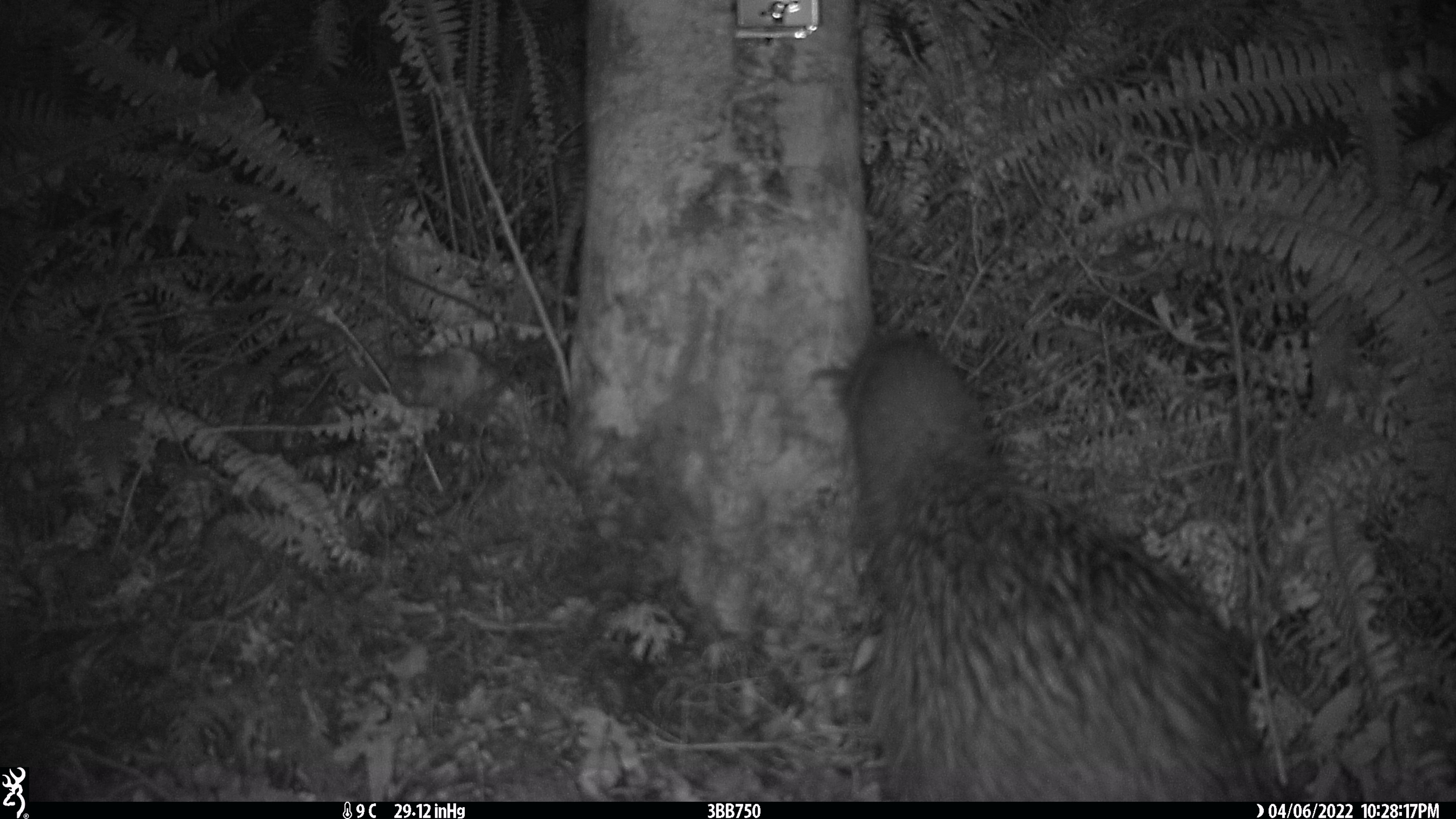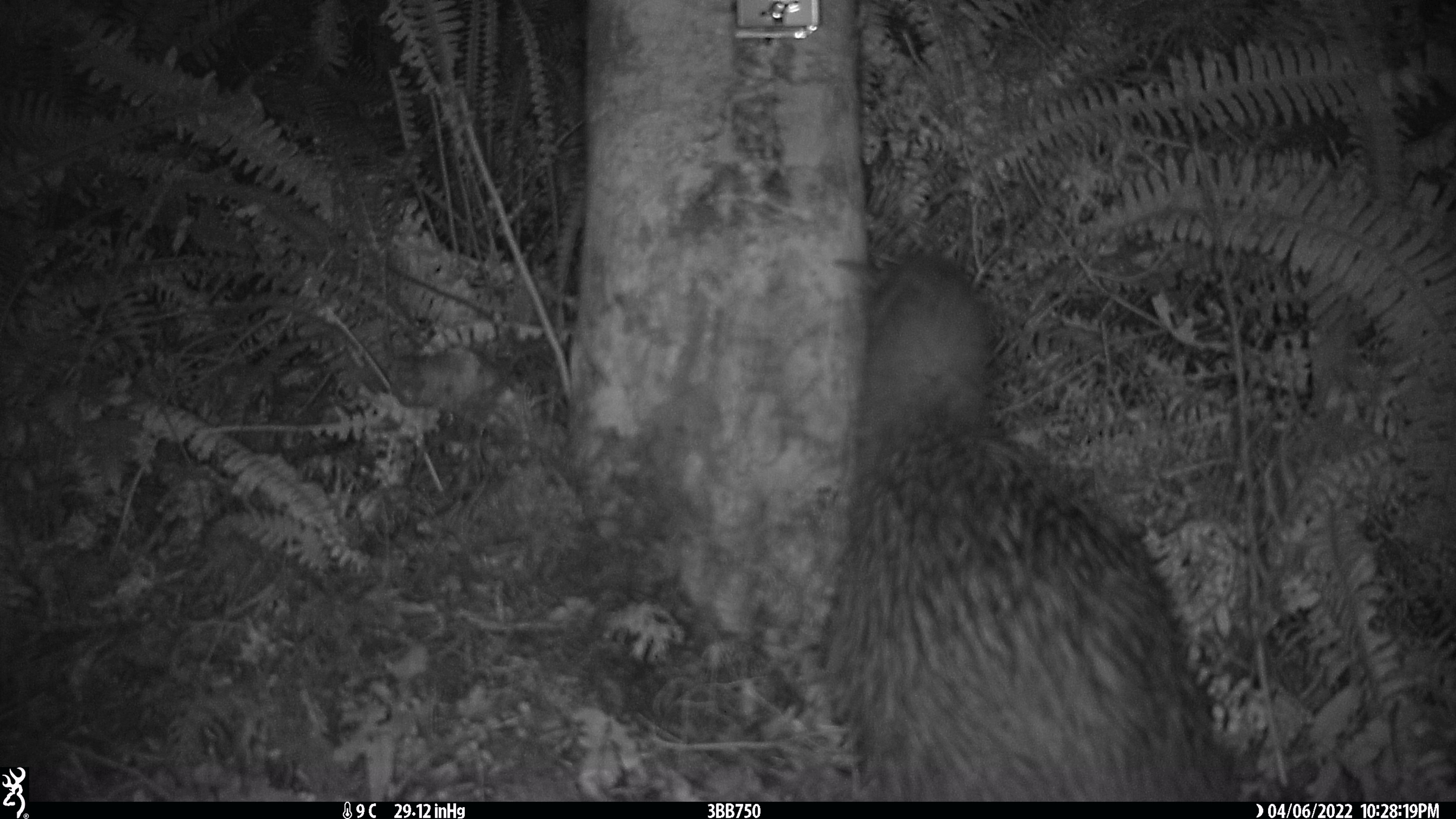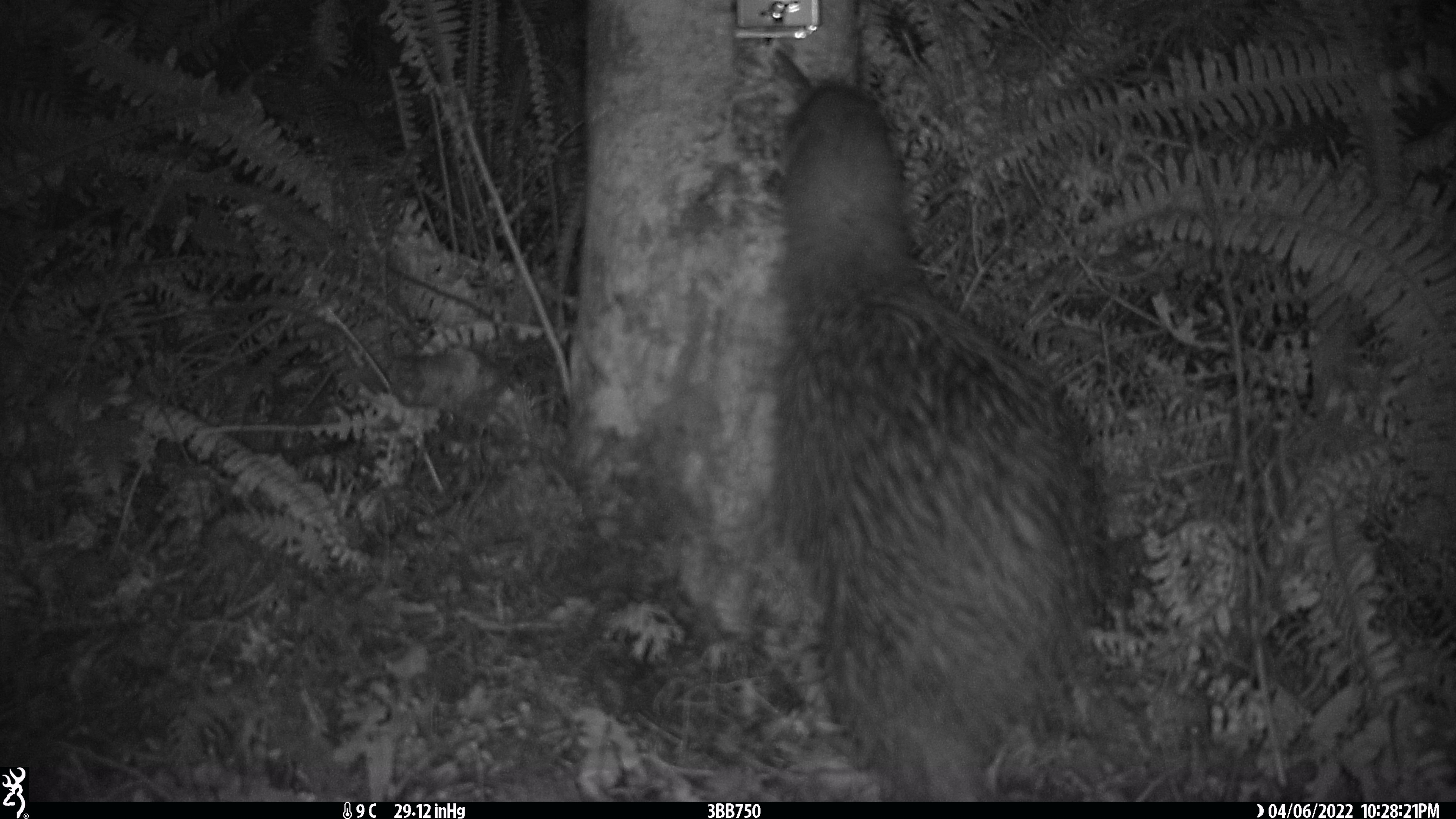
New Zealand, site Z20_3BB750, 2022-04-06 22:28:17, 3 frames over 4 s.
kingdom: Animalia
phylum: Chordata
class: Aves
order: Apterygiformes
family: Apterygidae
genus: Apteryx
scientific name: Apteryx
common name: kiwi